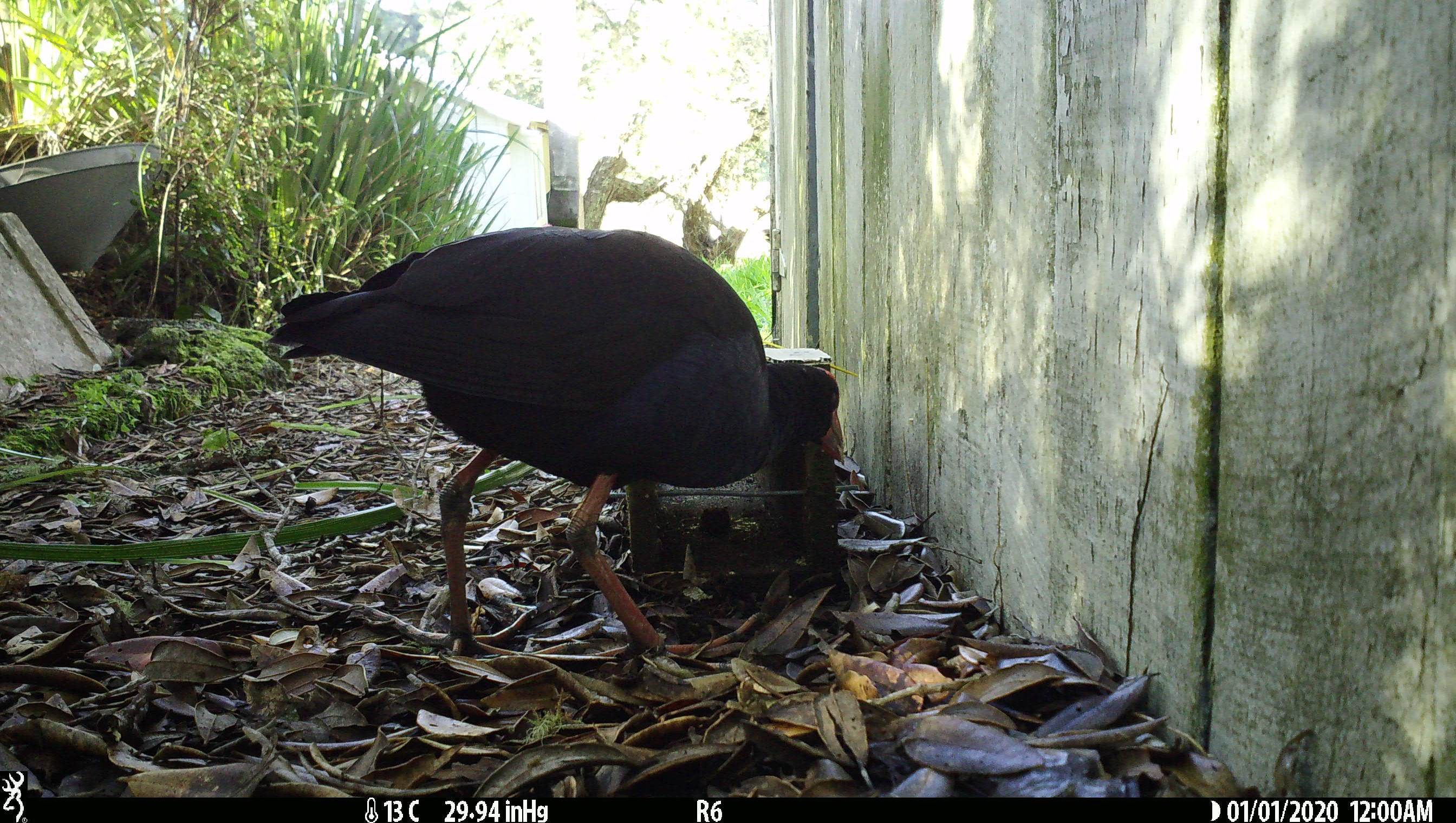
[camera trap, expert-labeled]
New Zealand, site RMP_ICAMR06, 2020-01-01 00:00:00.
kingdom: Animalia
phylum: Chordata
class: Aves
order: Gruiformes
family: Rallidae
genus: Porphyrio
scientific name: Porphyrio melanotus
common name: australasian swamphen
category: pukeko